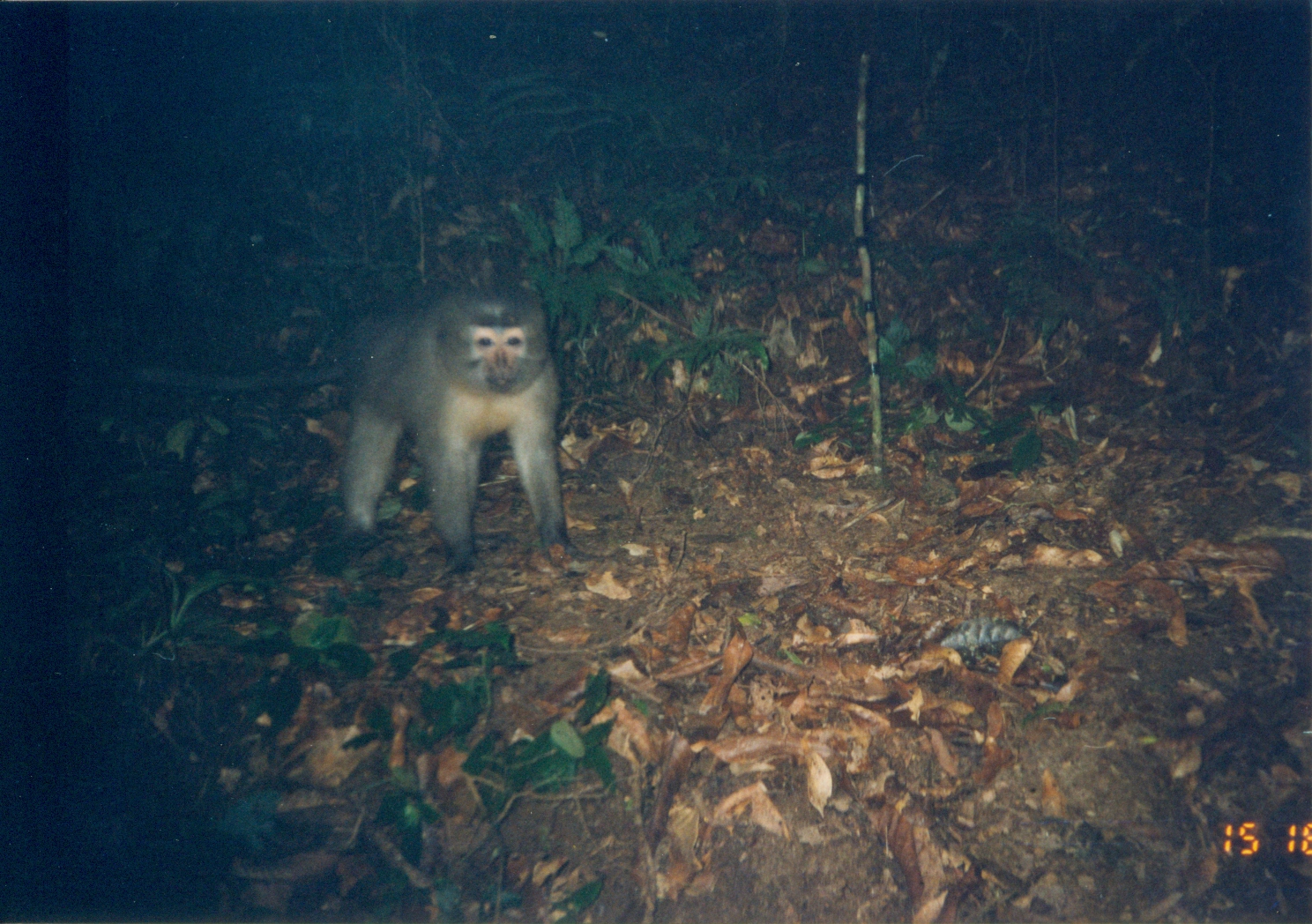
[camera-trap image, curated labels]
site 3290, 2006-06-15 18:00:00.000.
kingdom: Animalia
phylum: Chordata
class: Mammalia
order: Primates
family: Cercopithecidae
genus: Cercocebus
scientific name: Cercocebus sanjei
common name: sanje mangabey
Cercocebus sanjei (sanje mangabey), count 1.